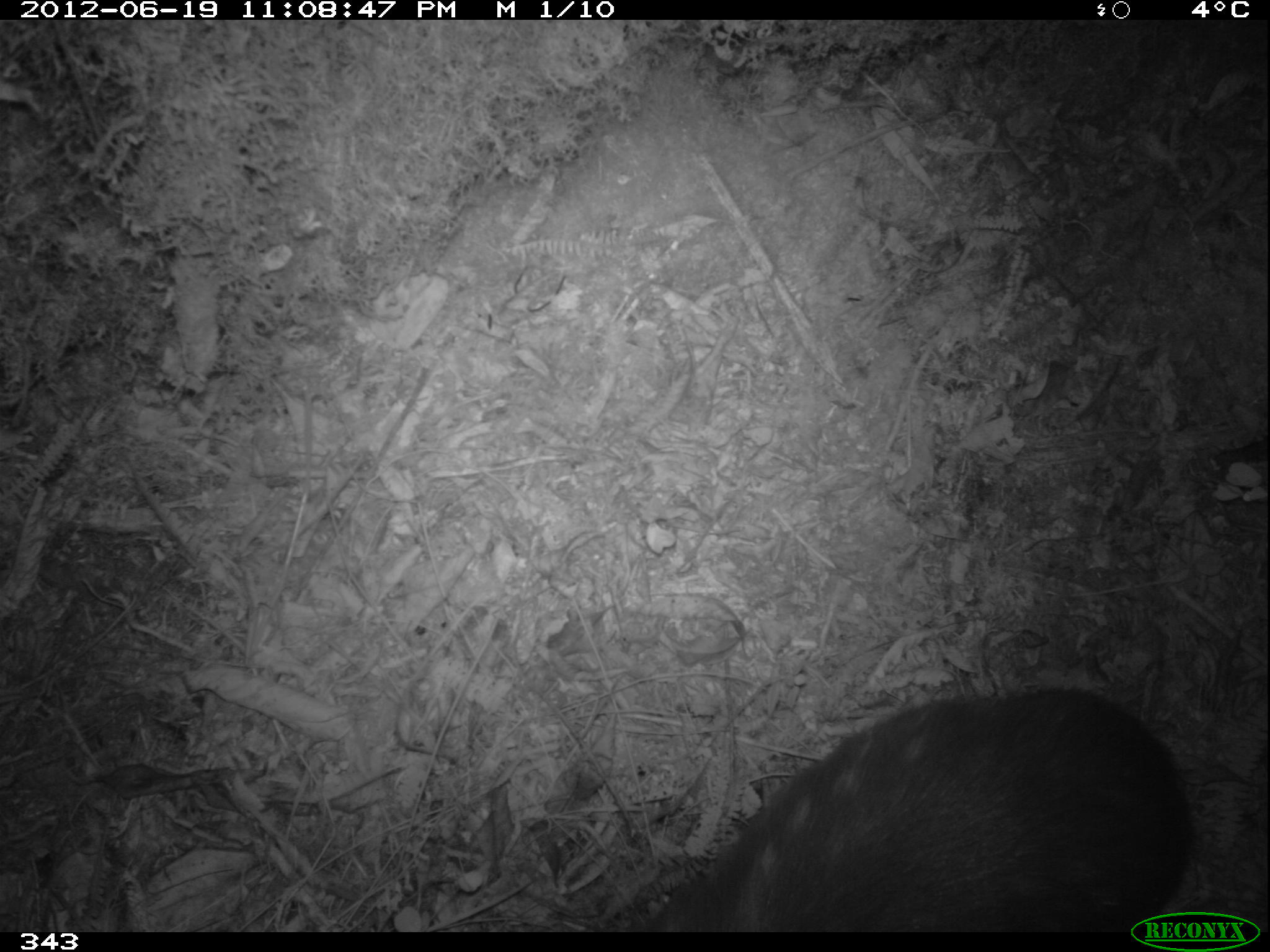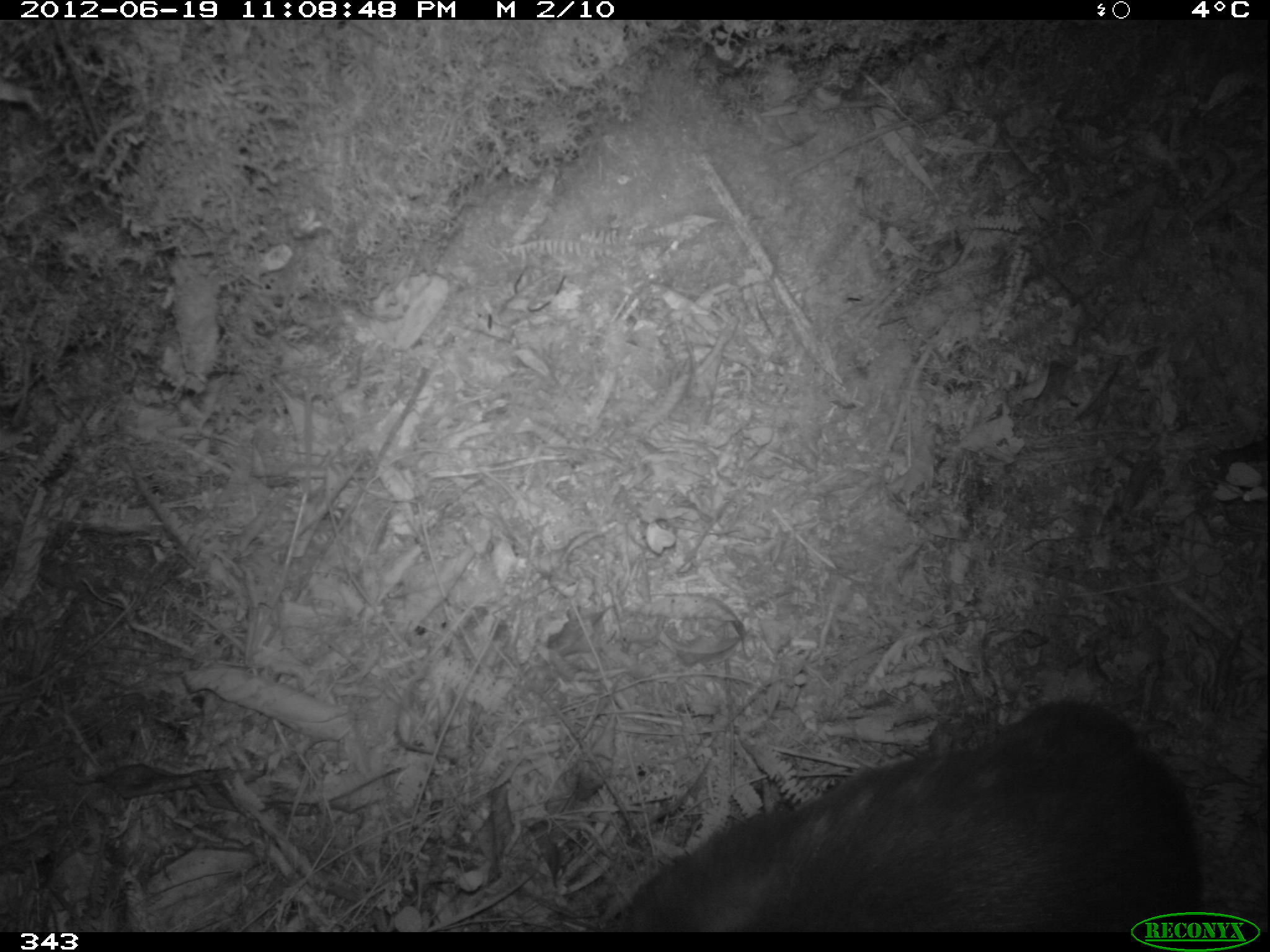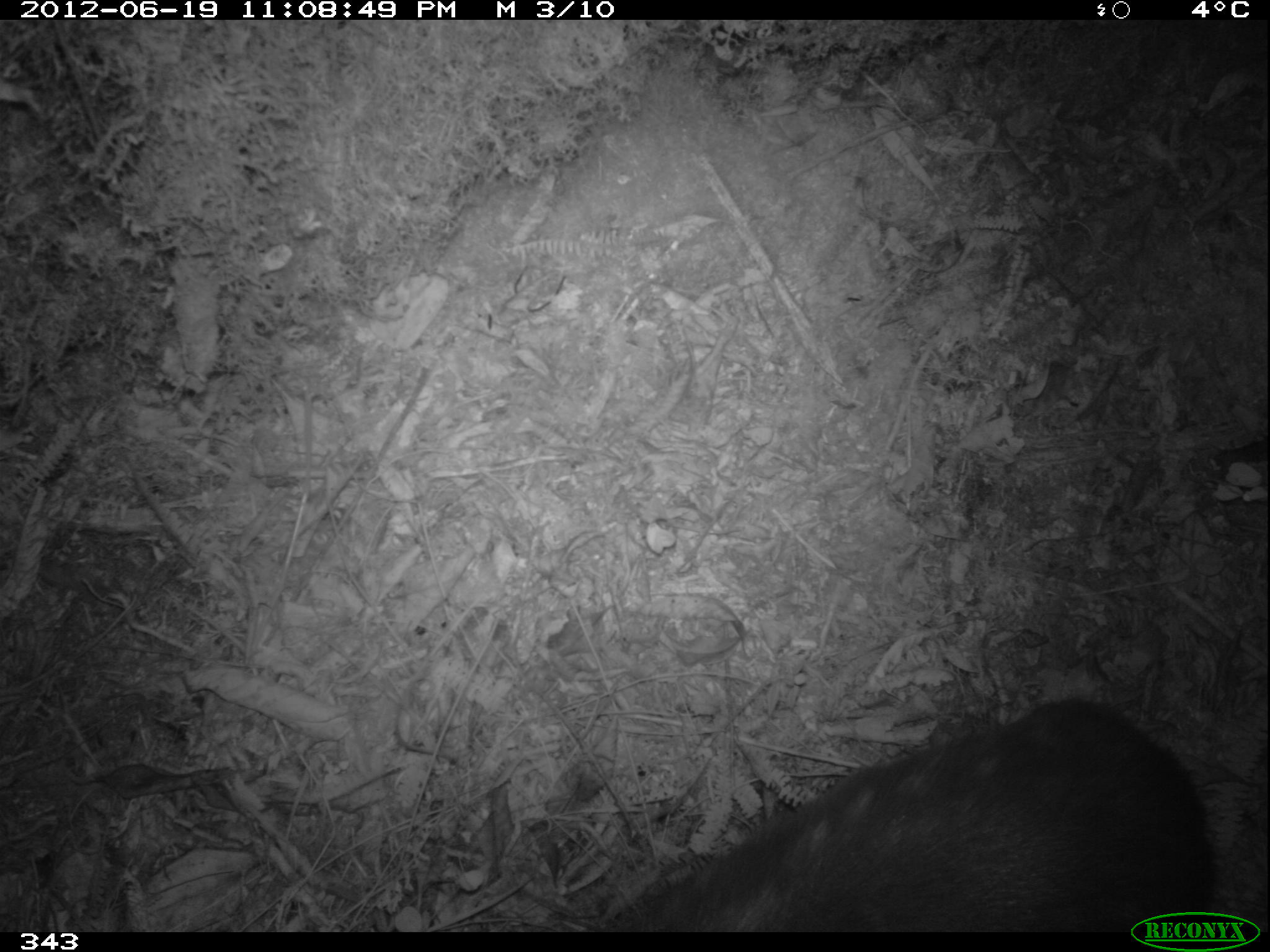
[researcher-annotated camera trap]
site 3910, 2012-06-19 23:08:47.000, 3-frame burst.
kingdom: Animalia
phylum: Chordata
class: Mammalia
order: Rodentia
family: Cuniculidae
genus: Cuniculus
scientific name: Cuniculus taczanowskii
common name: mountain paca